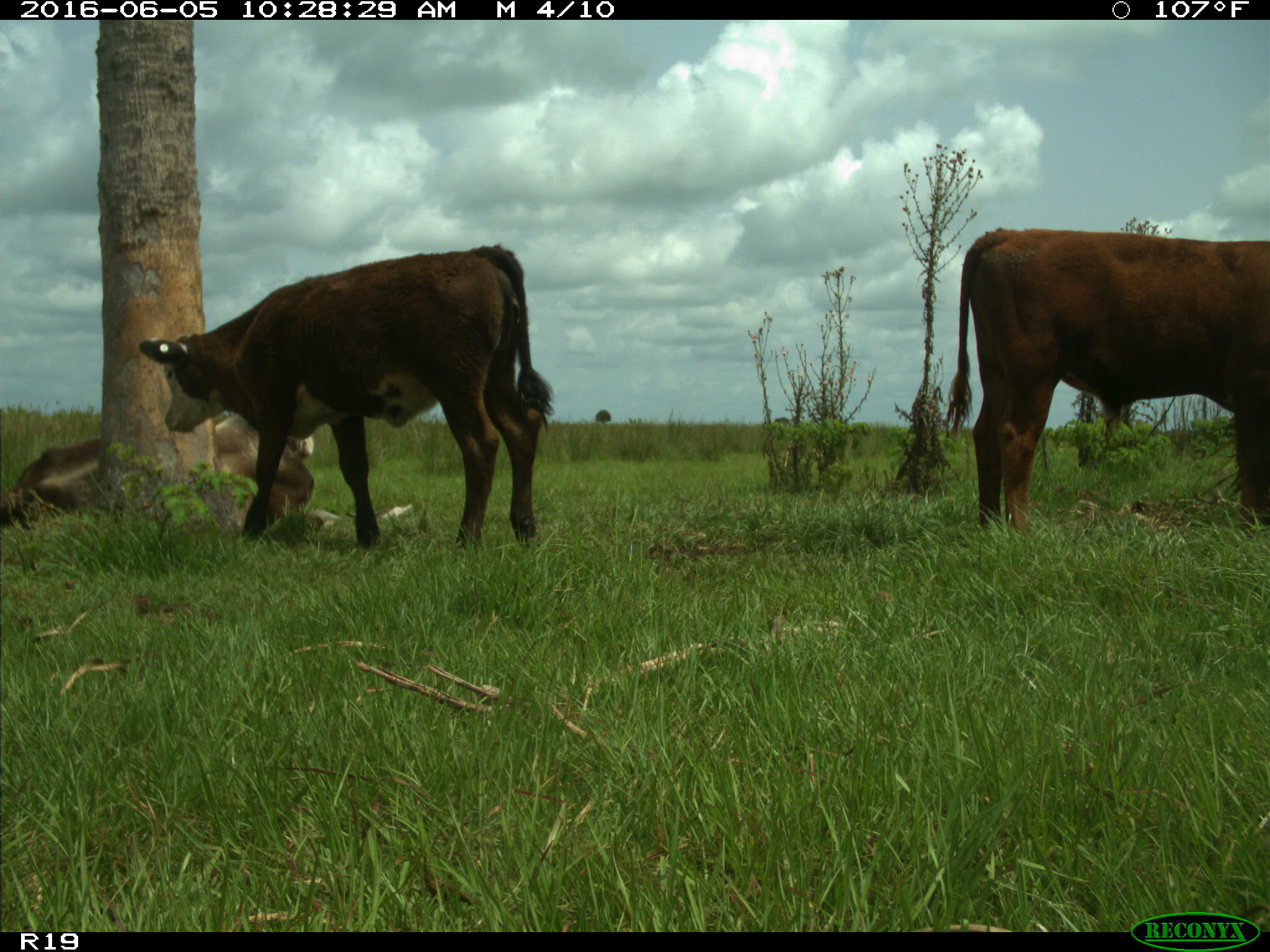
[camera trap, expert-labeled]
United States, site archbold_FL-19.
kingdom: Animalia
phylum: Chordata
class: Mammalia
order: Artiodactyla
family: Bovidae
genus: Bos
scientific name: Bos taurus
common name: domestic cow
Bos taurus (domestic cow).